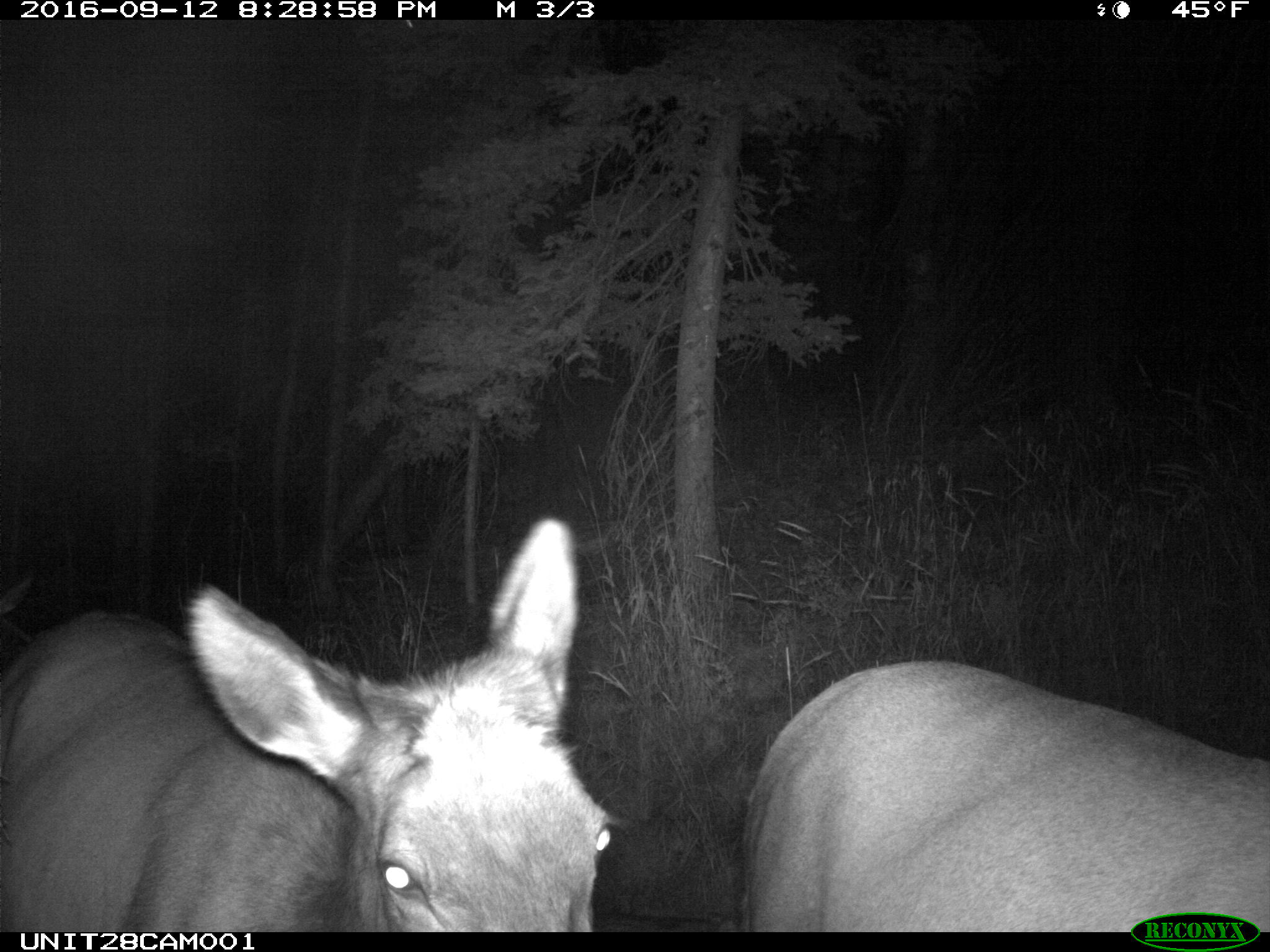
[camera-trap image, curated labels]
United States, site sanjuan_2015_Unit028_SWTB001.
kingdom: Animalia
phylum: Chordata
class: Mammalia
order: Artiodactyla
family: Cervidae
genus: Cervus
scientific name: Cervus elaphus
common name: red deer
Cervus elaphus (red deer).